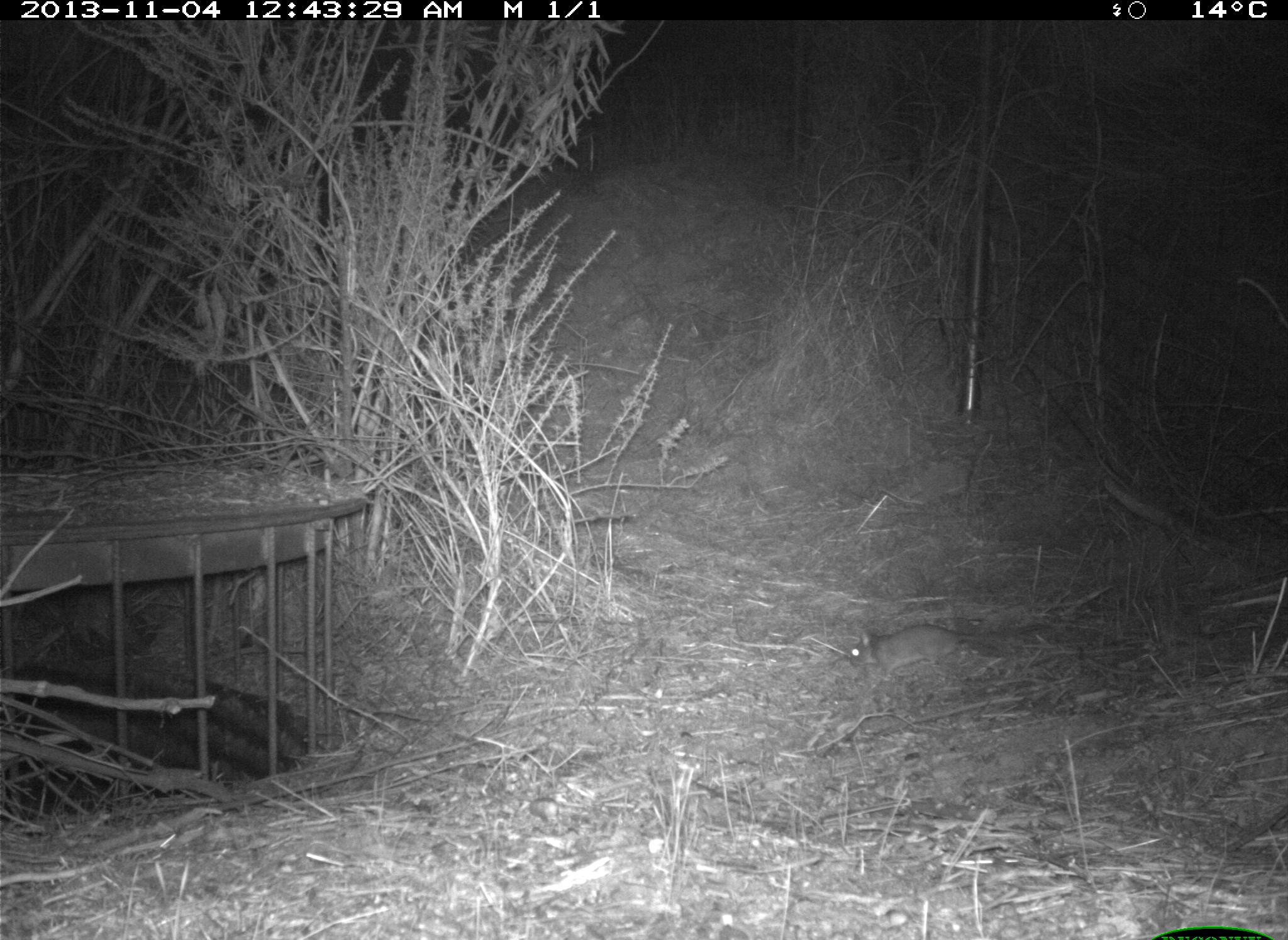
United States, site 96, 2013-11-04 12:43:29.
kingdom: Animalia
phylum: Chordata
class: Mammalia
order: Rodentia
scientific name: Rodentia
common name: rodent